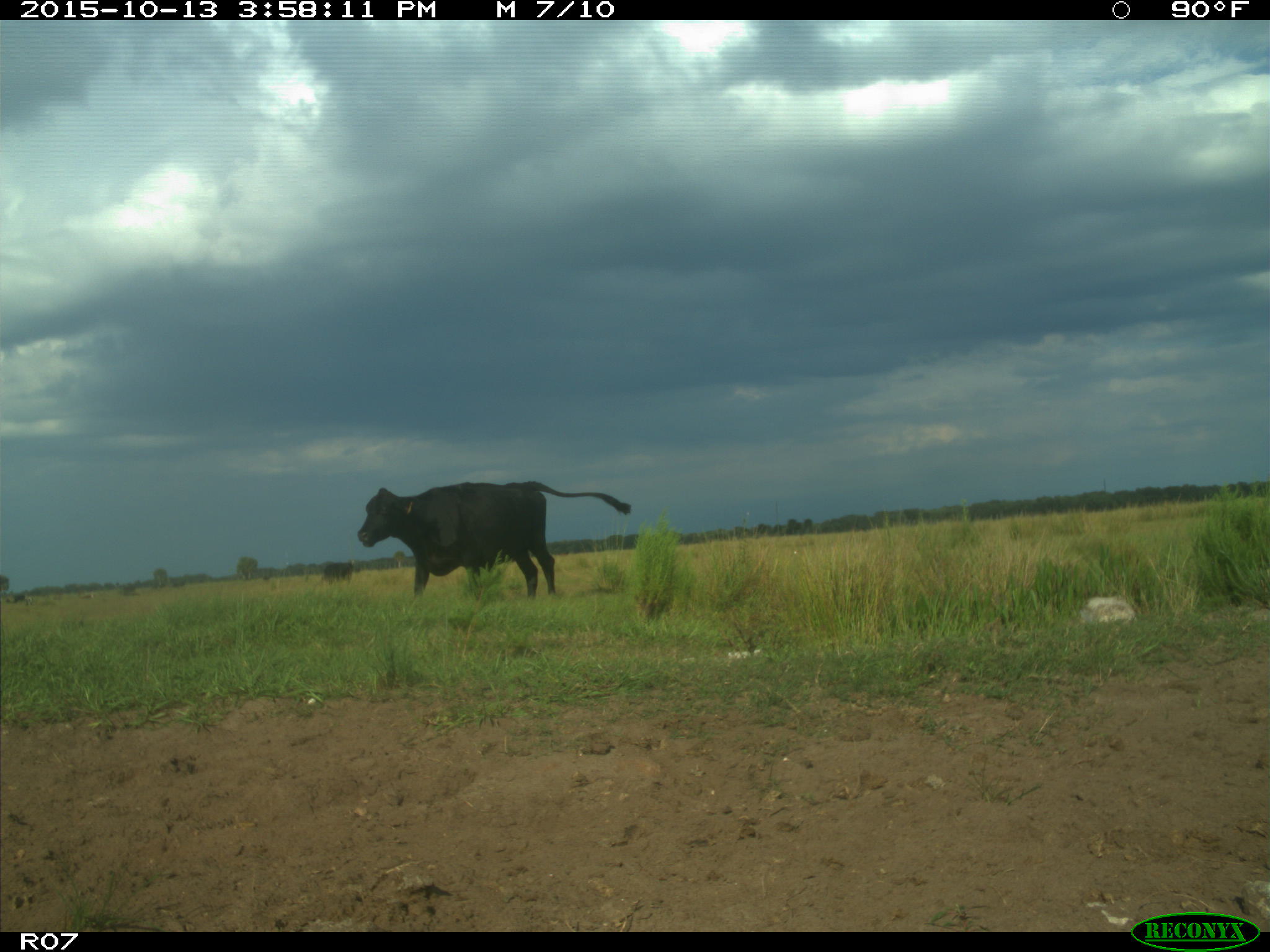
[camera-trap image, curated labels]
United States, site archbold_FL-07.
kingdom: Animalia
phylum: Chordata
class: Mammalia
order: Artiodactyla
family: Bovidae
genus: Bos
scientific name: Bos taurus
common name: domestic cow